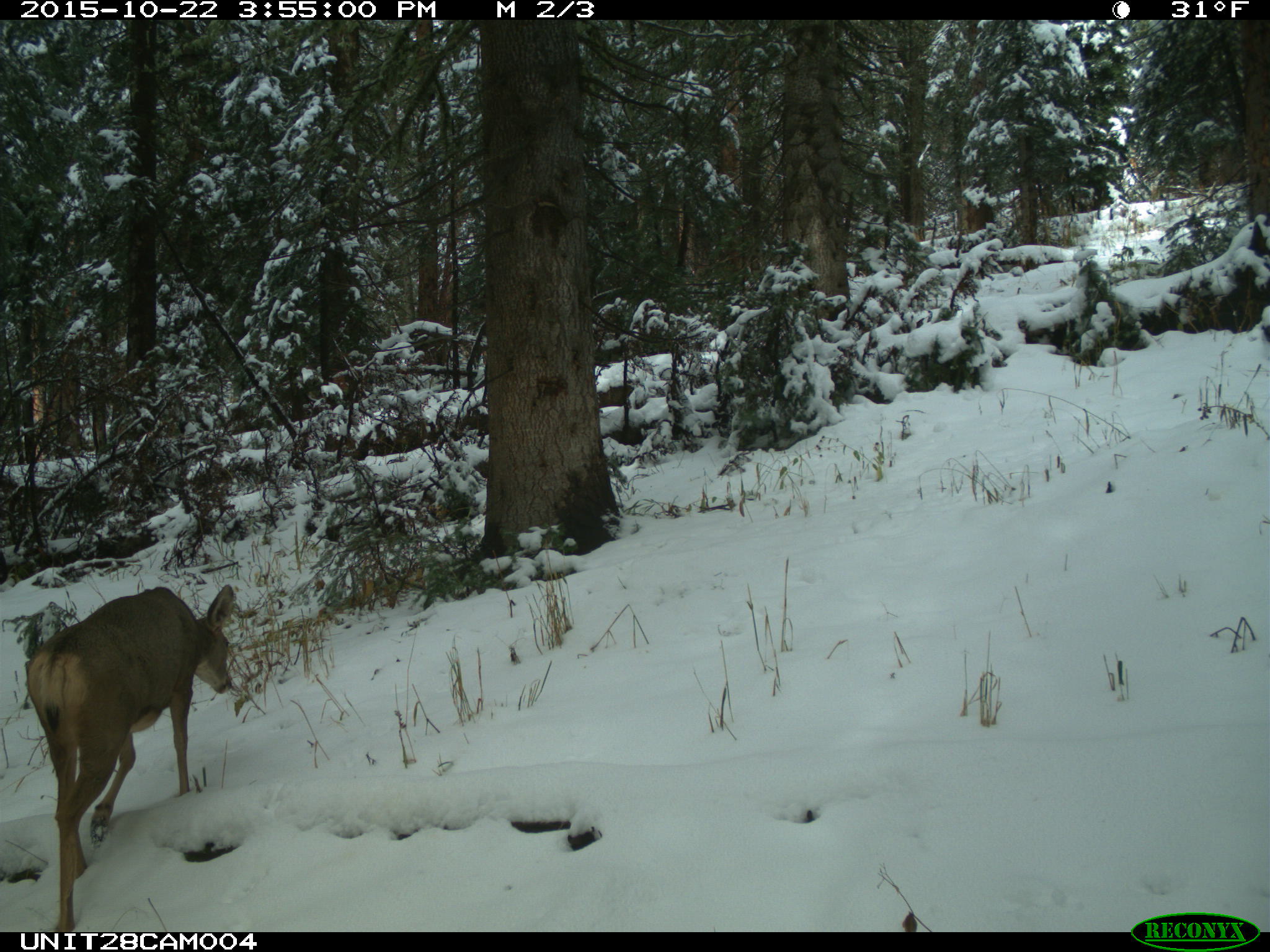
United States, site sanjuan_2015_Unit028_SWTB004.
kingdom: Animalia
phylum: Chordata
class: Mammalia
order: Artiodactyla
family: Cervidae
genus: Odocoileus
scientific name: Odocoileus hemionus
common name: mule deer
Odocoileus hemionus (mule deer).